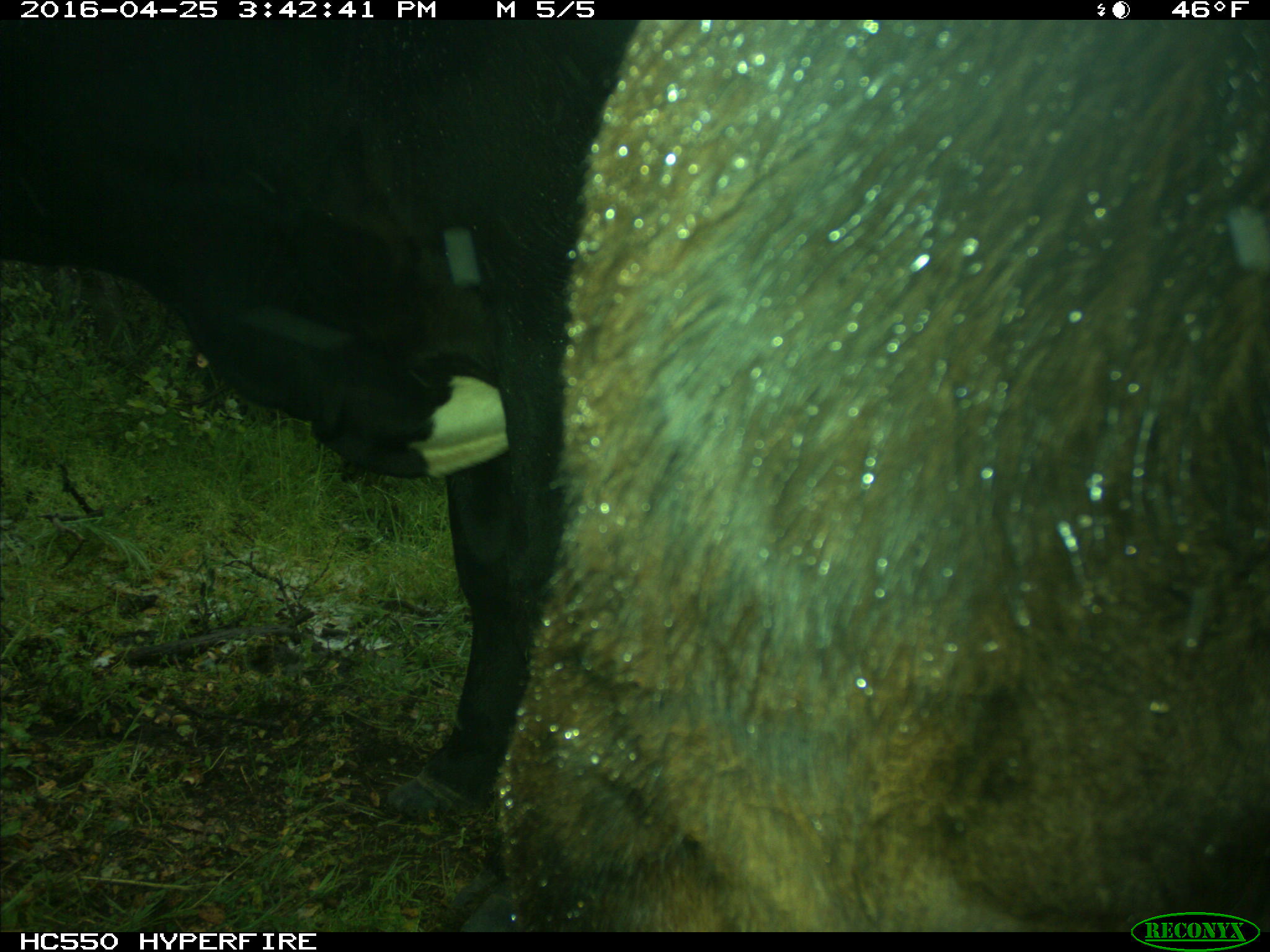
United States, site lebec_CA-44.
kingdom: Animalia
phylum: Chordata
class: Mammalia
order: Artiodactyla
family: Bovidae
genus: Bos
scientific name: Bos taurus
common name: domestic cow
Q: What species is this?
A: Bos taurus (domestic cow).